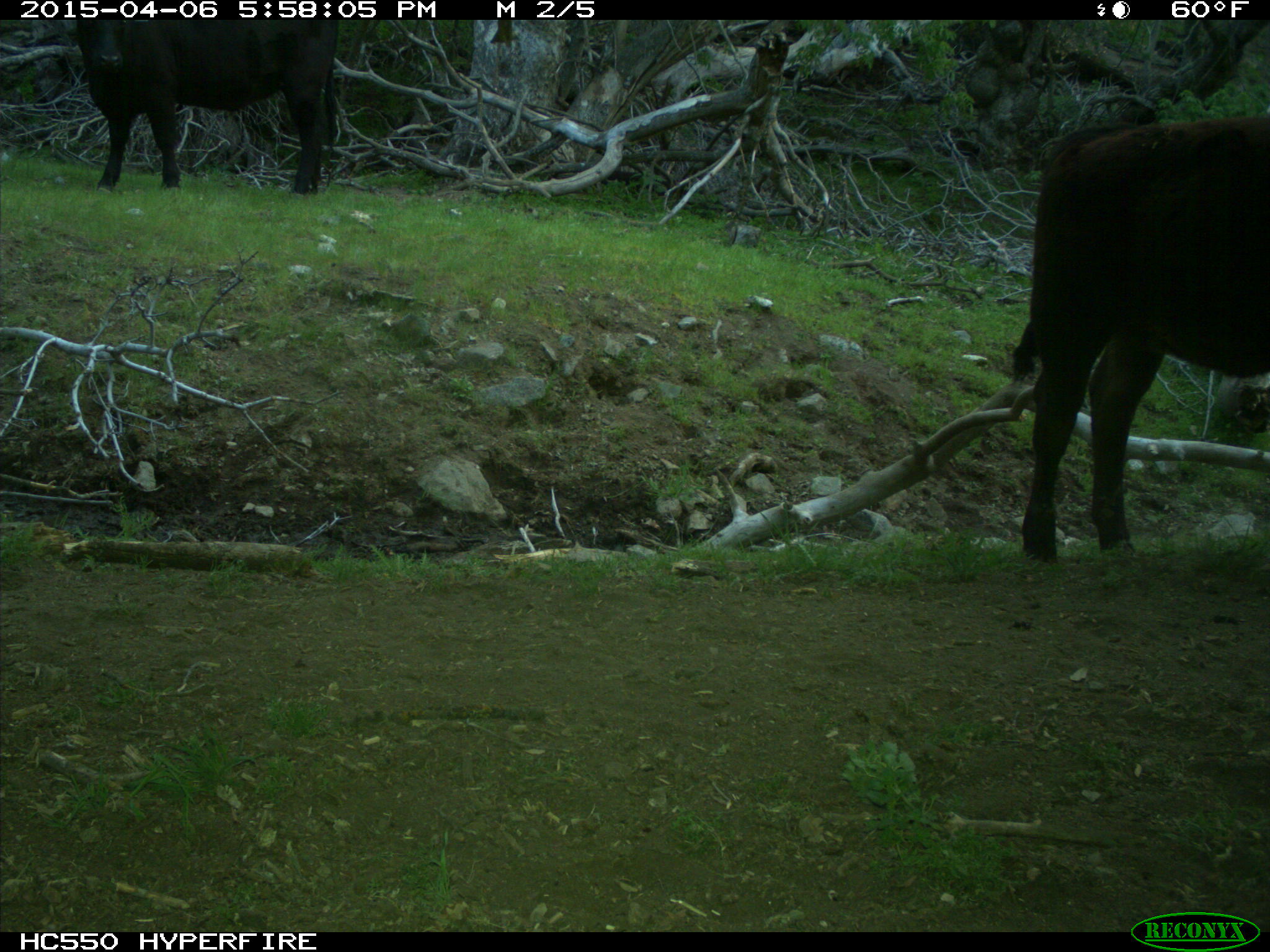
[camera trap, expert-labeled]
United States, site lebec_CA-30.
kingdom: Animalia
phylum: Chordata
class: Mammalia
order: Artiodactyla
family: Bovidae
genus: Bos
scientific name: Bos taurus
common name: domestic cow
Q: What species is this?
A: Bos taurus (domestic cow).